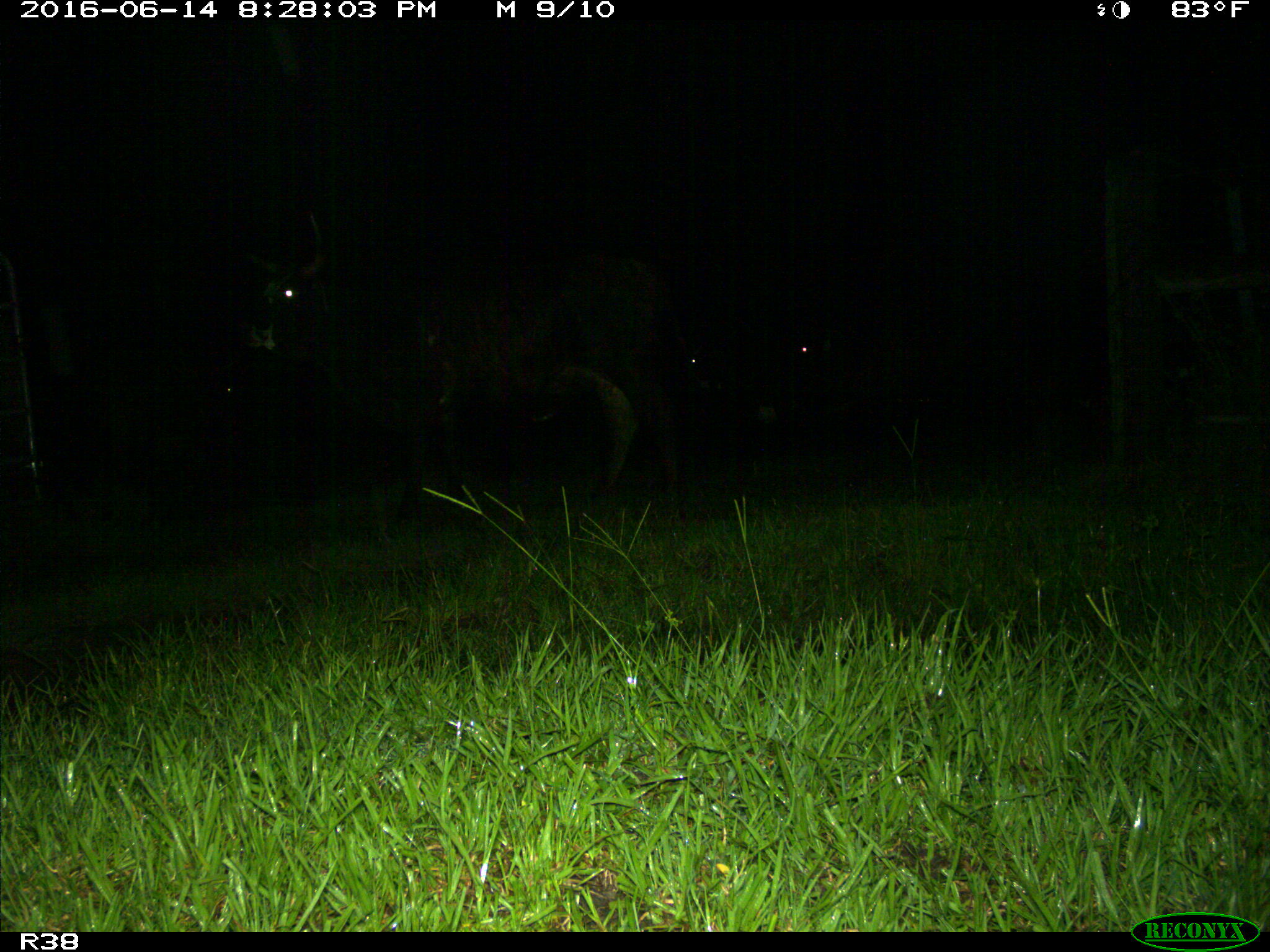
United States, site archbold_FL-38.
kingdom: Animalia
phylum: Chordata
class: Mammalia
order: Artiodactyla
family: Bovidae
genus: Bos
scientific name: Bos taurus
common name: domestic cow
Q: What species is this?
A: Bos taurus (domestic cow).